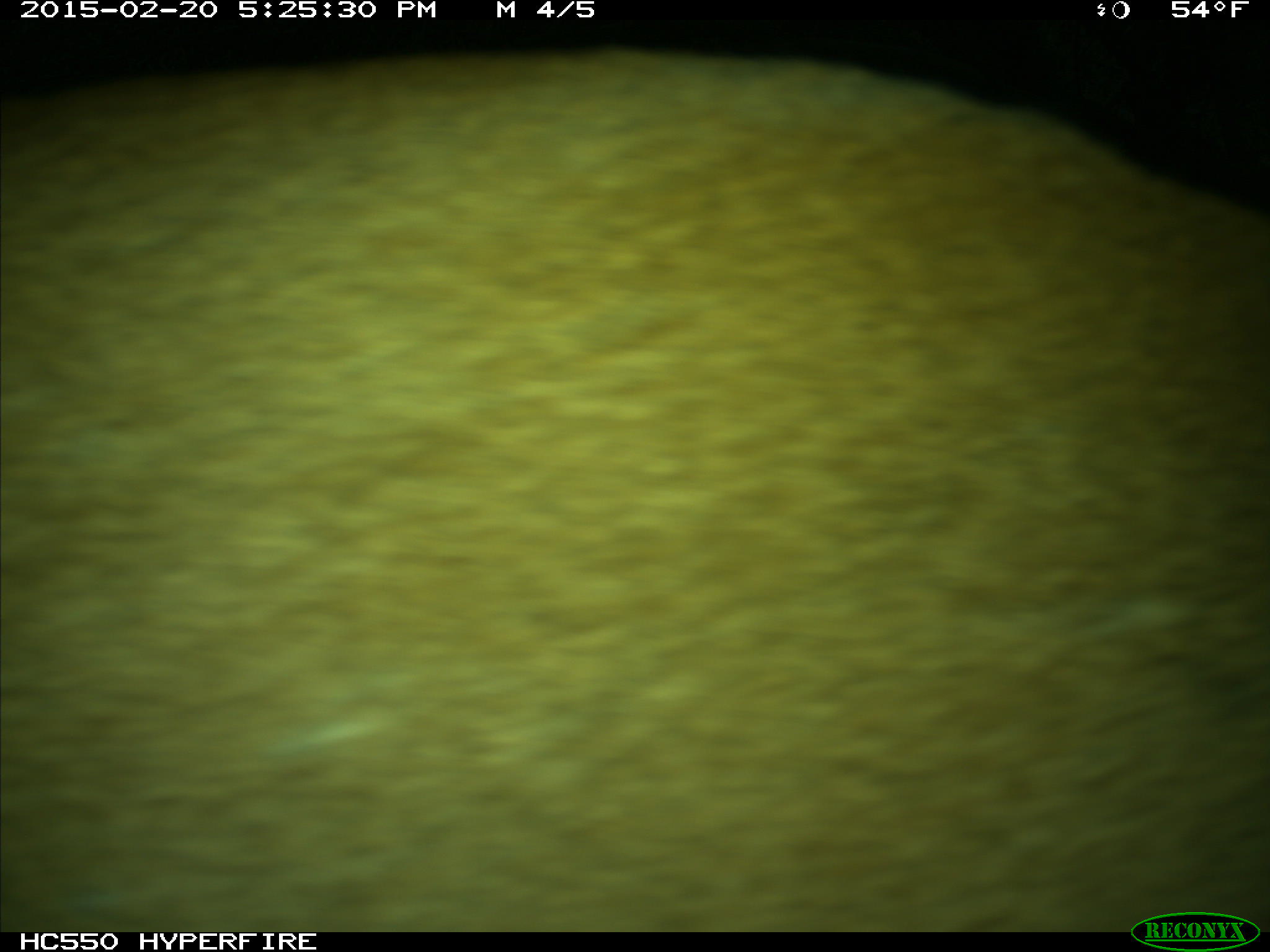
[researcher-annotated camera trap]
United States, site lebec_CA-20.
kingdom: Animalia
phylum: Chordata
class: Mammalia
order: Carnivora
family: Felidae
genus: Puma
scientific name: Puma concolor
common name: mountain lion